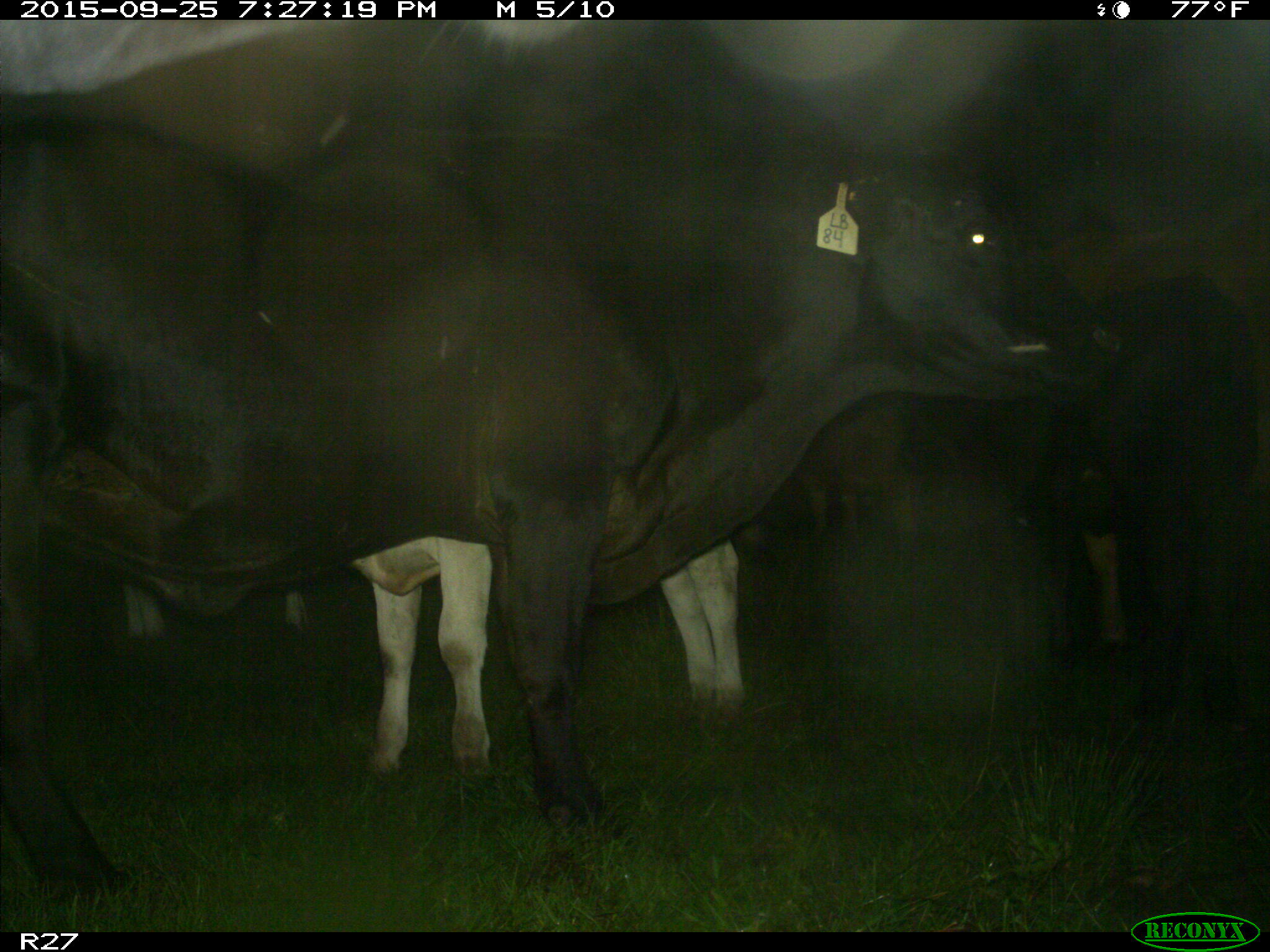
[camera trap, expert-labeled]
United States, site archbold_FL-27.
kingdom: Animalia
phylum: Chordata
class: Mammalia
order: Artiodactyla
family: Bovidae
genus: Bos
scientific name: Bos taurus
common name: domestic cow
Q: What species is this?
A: Bos taurus (domestic cow).